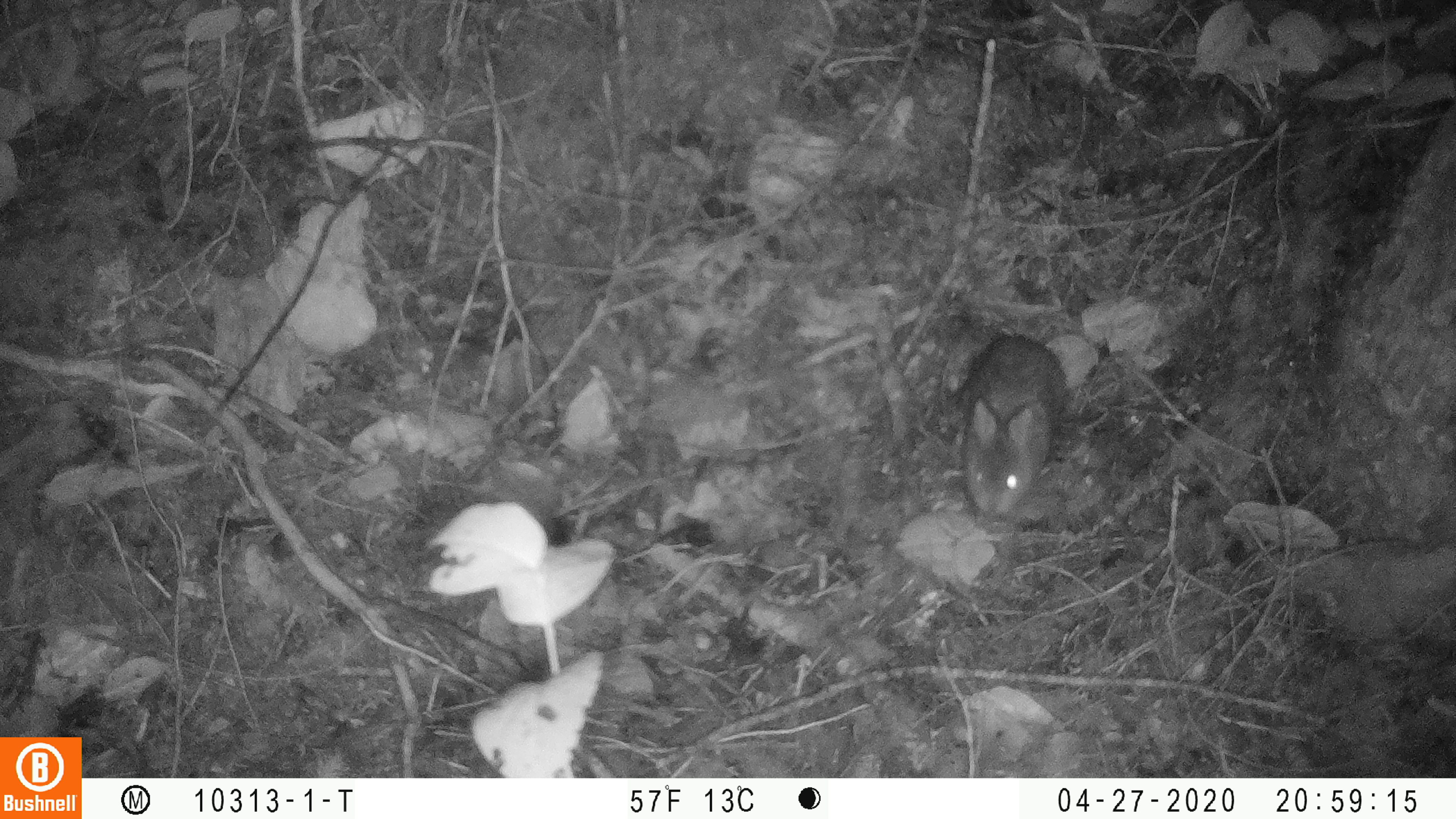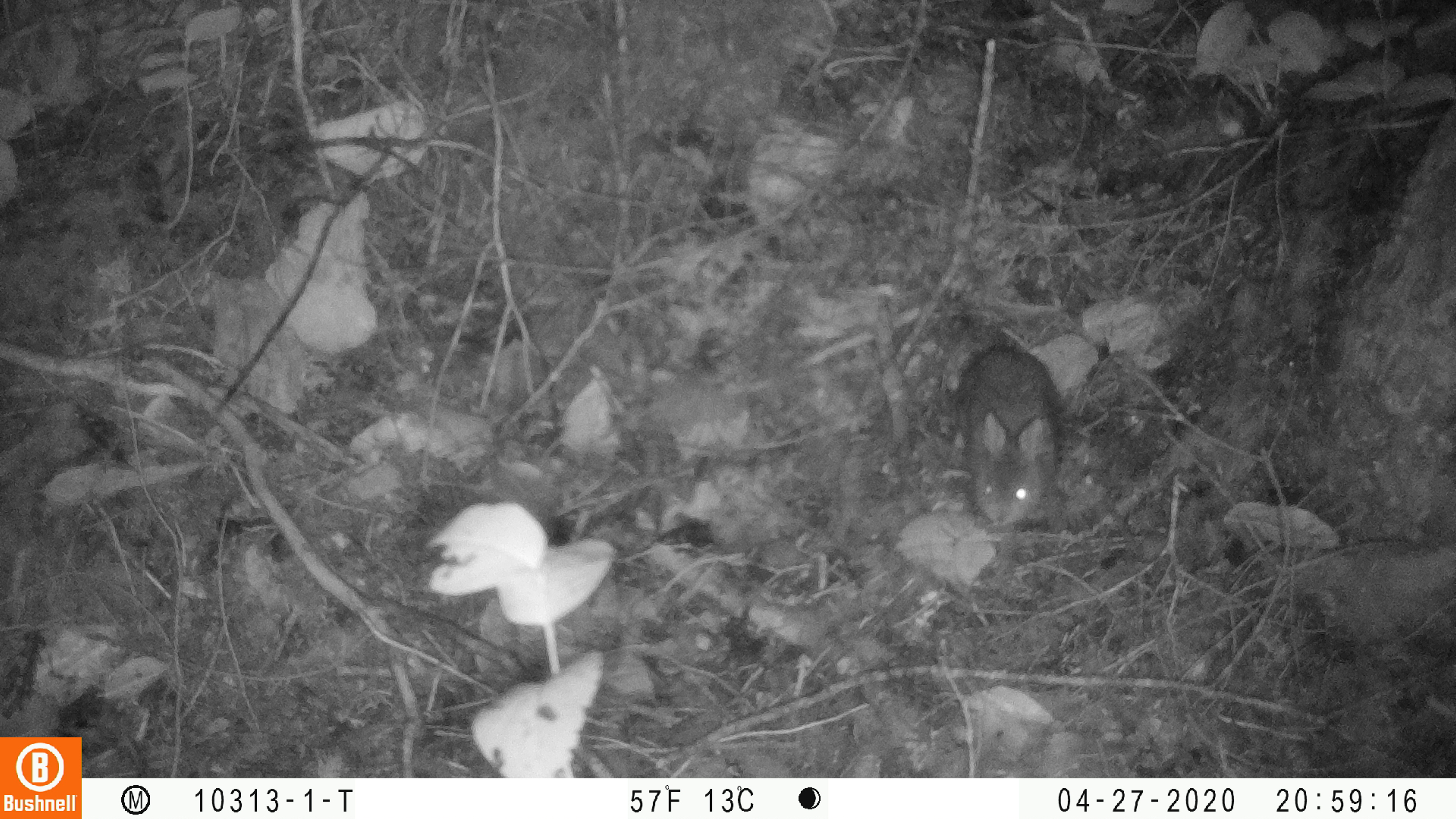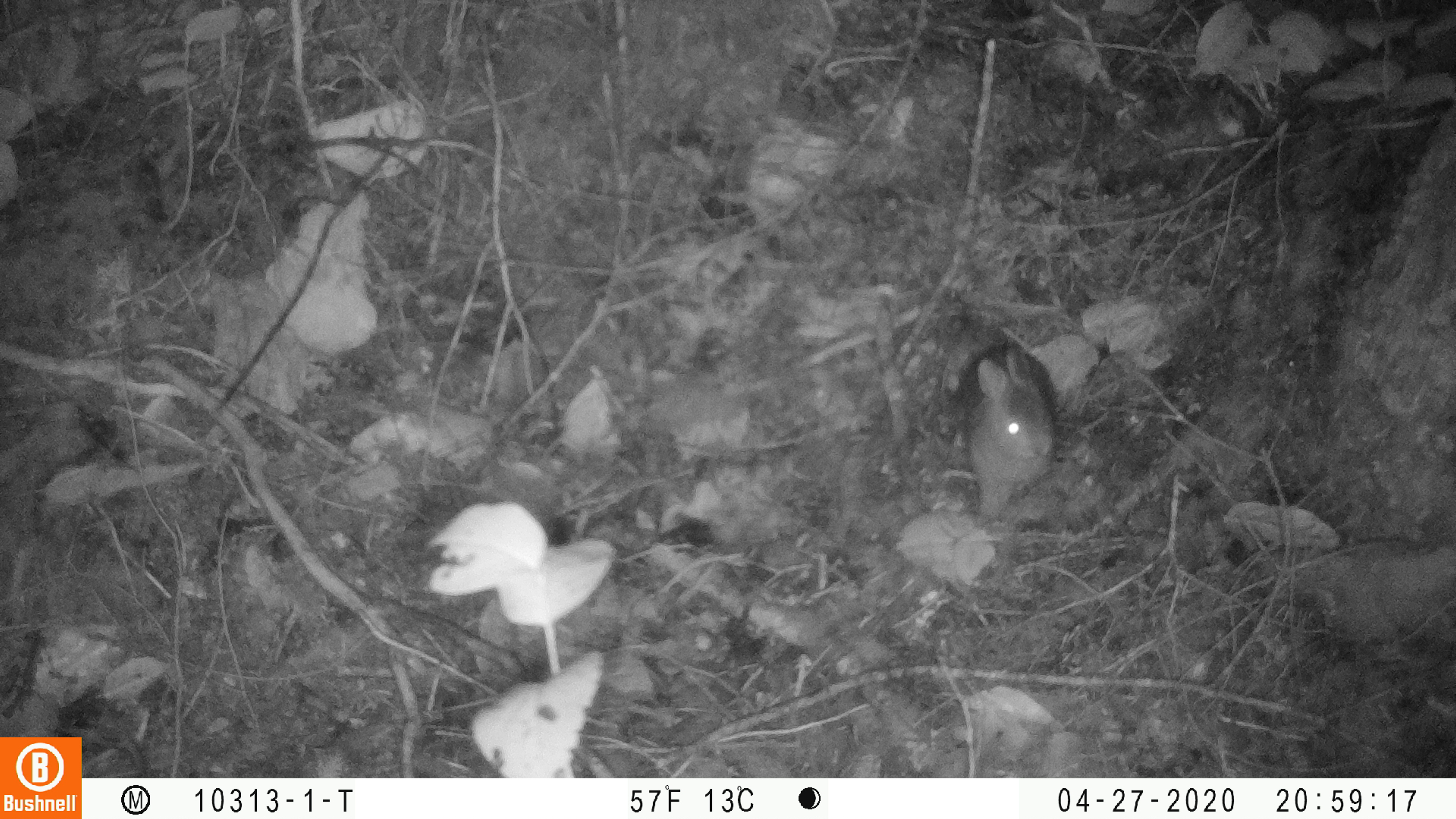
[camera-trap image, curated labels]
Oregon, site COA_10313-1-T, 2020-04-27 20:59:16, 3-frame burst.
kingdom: Animalia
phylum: Chordata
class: Mammalia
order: Lagomorpha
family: Leporidae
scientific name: Leporidae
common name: hares and rabbits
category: leporidae family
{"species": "leporidae family (hares and rabbits) (Leporidae)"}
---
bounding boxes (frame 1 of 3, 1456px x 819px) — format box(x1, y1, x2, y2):
leporidae family: box(959, 333, 1068, 528)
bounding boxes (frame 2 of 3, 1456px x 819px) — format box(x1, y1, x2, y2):
leporidae family: box(967, 340, 1064, 533)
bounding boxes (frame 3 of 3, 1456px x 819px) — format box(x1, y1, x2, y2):
leporidae family: box(957, 336, 1064, 517)